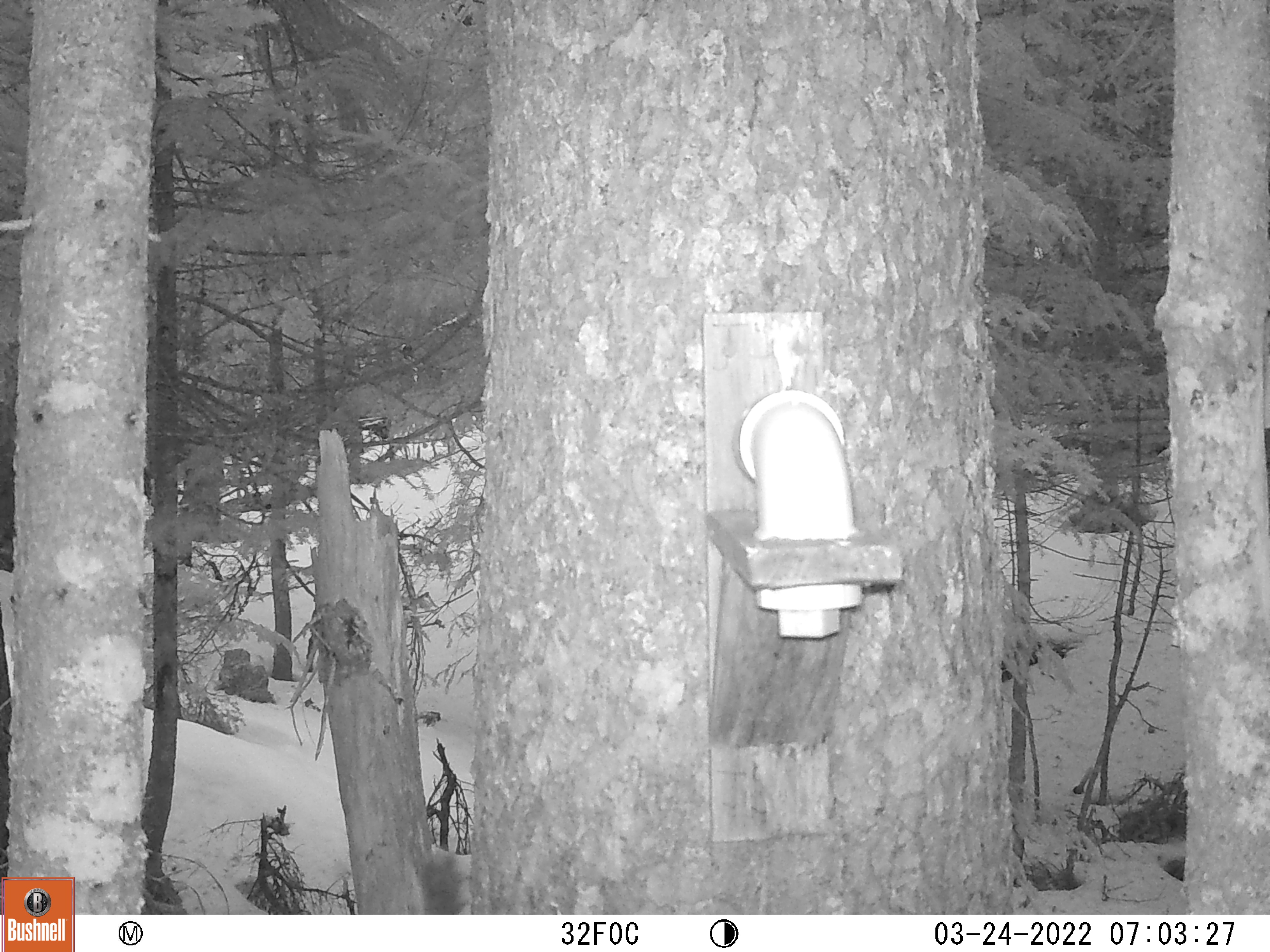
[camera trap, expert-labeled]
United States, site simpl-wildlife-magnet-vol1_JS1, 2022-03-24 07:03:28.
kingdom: Animalia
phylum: Chordata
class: Mammalia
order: Rodentia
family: Sciuridae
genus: Tamiasciurus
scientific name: Tamiasciurus hudsonicus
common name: red squirrel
Red squirrel (Tamiasciurus hudsonicus).